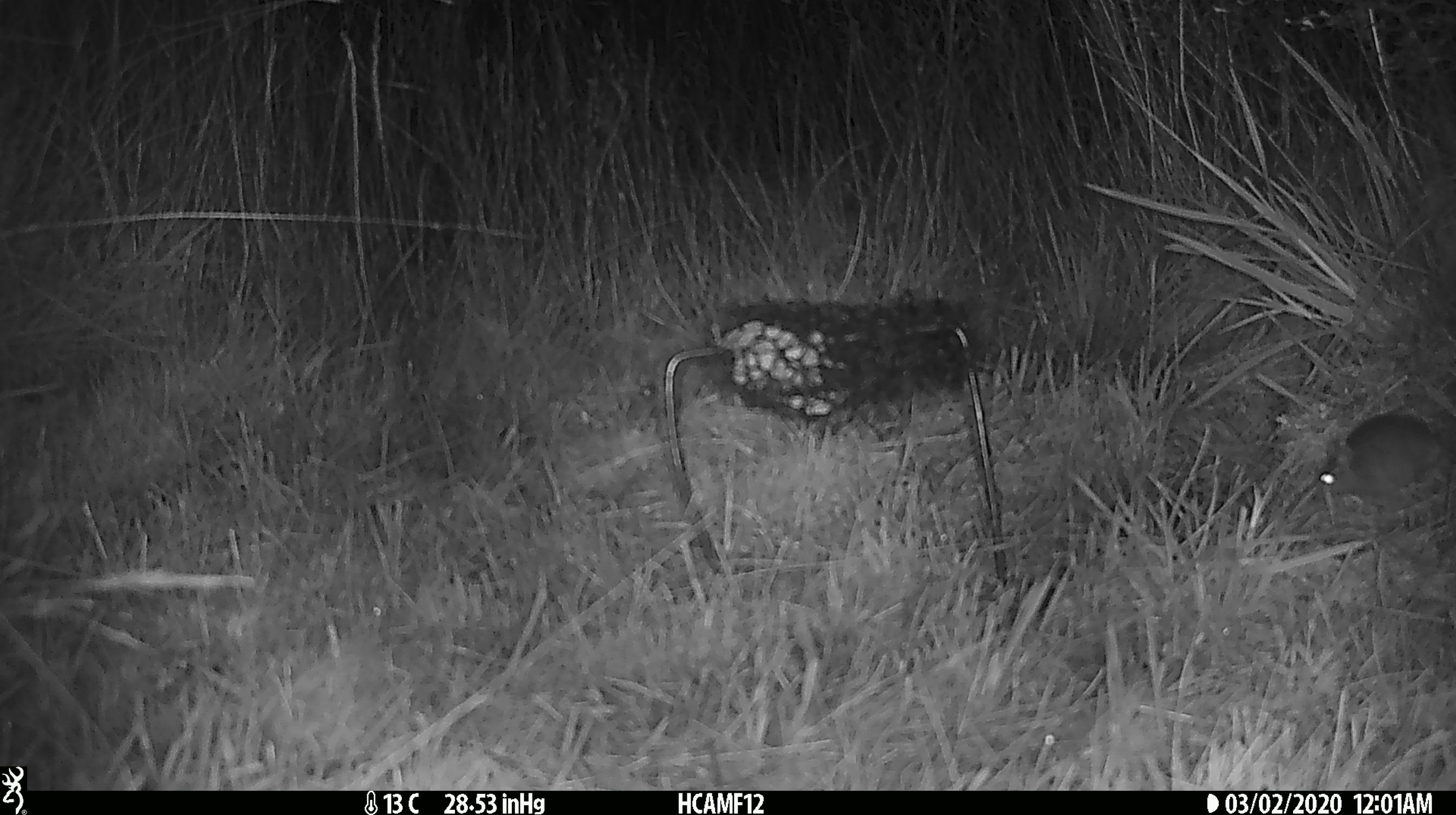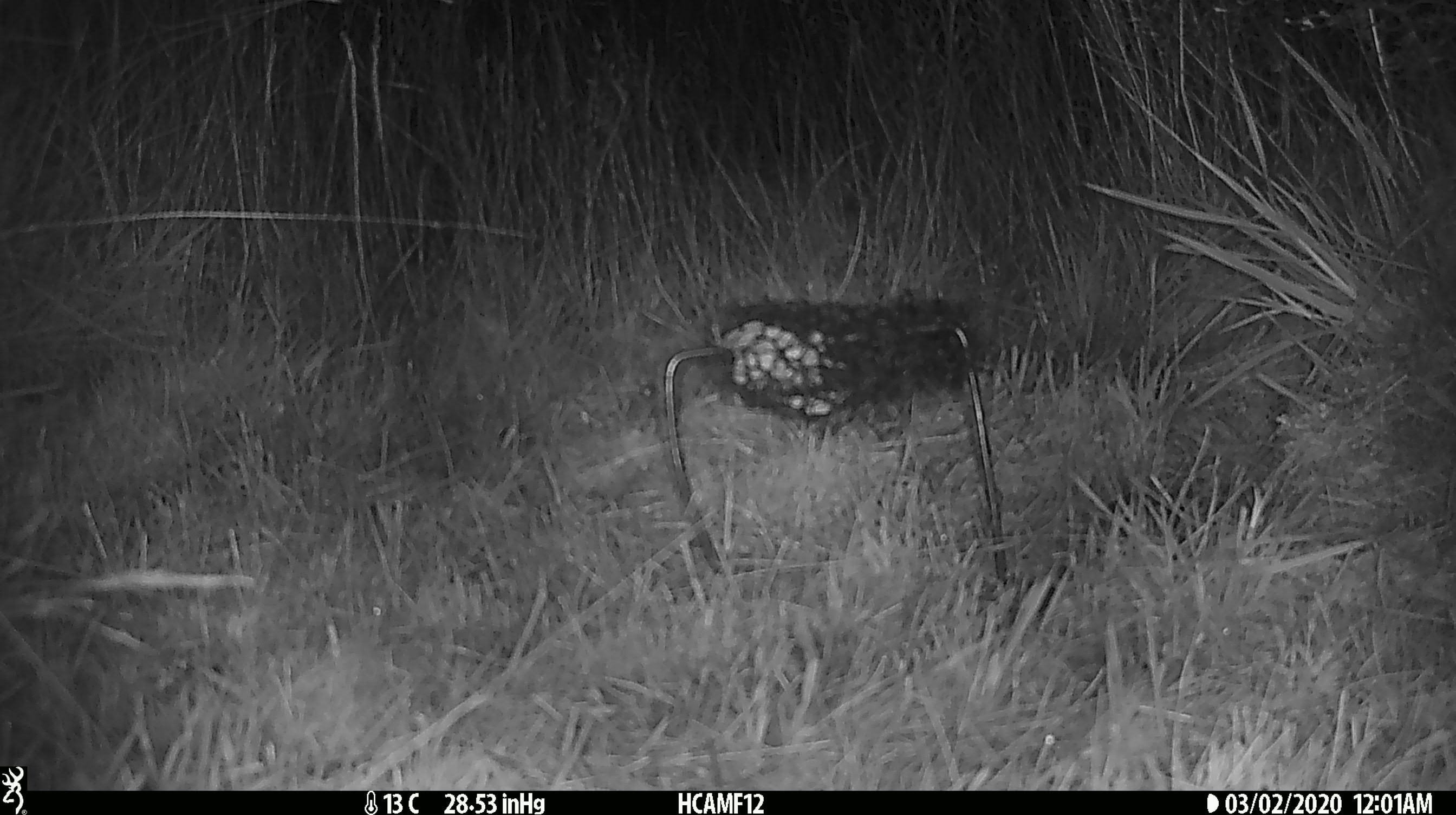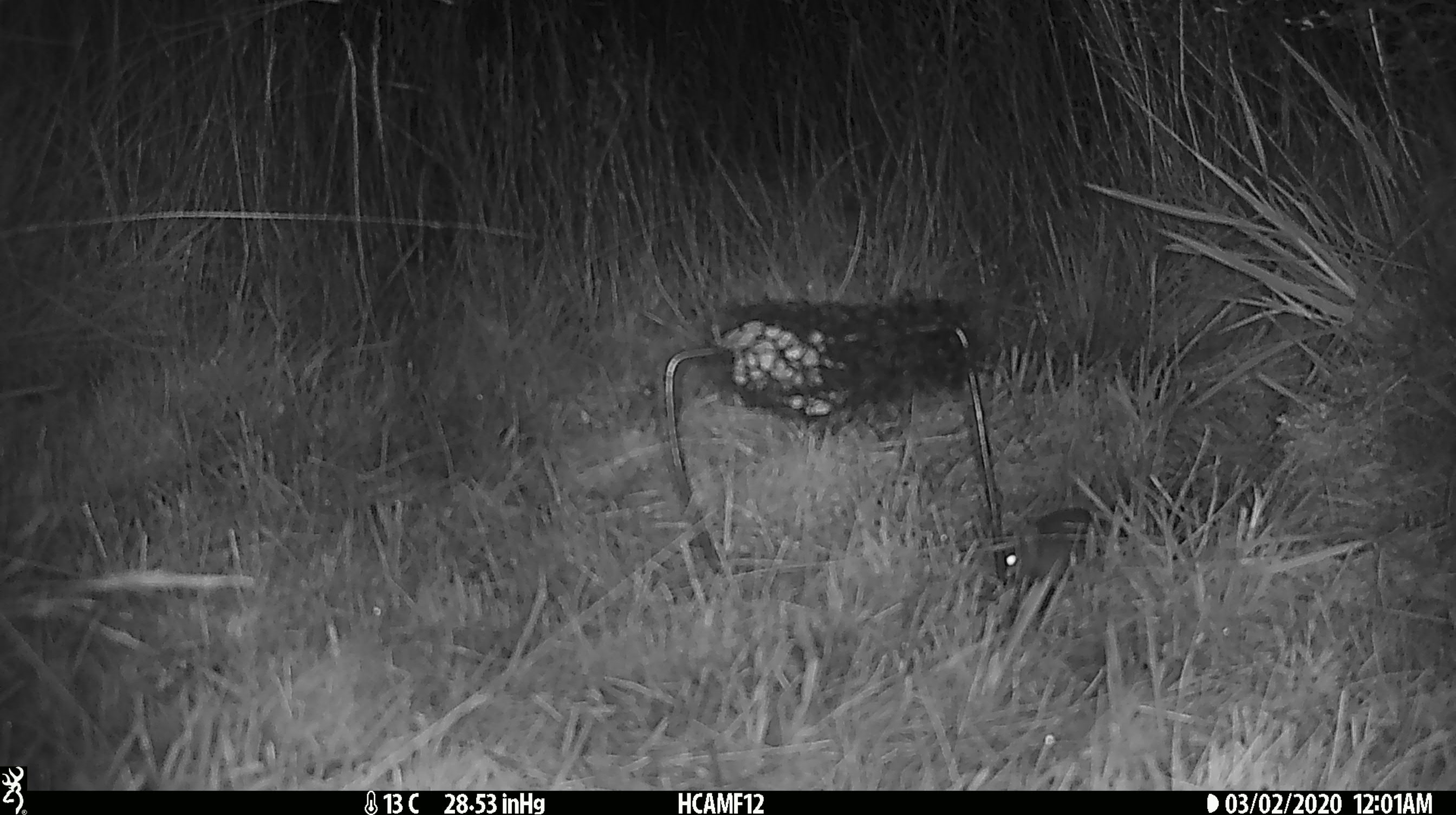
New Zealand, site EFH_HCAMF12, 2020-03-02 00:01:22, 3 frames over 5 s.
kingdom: Animalia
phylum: Chordata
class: Mammalia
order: Rodentia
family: Muridae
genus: Mus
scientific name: Mus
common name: mouse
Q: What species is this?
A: Mouse (Mus).